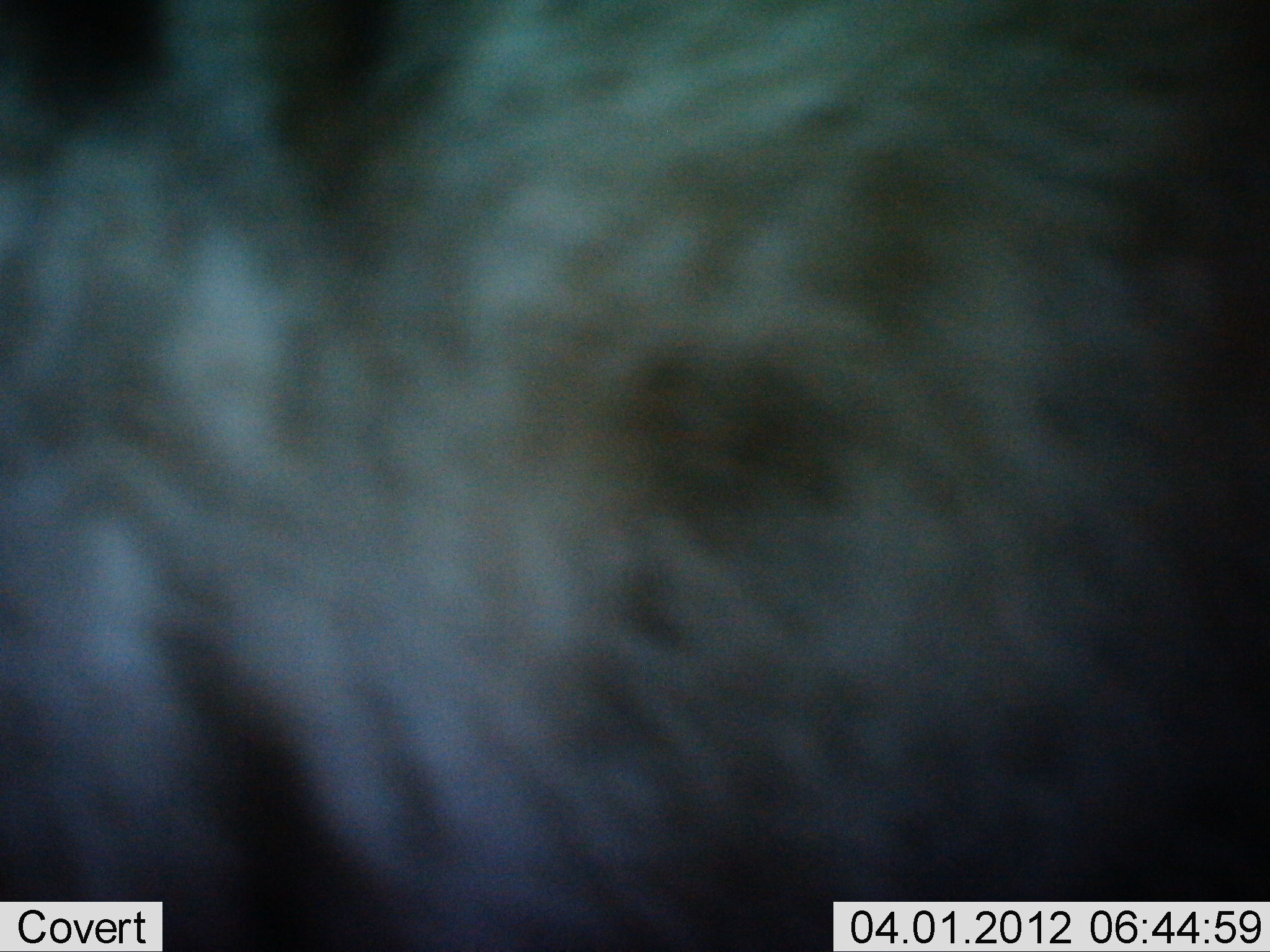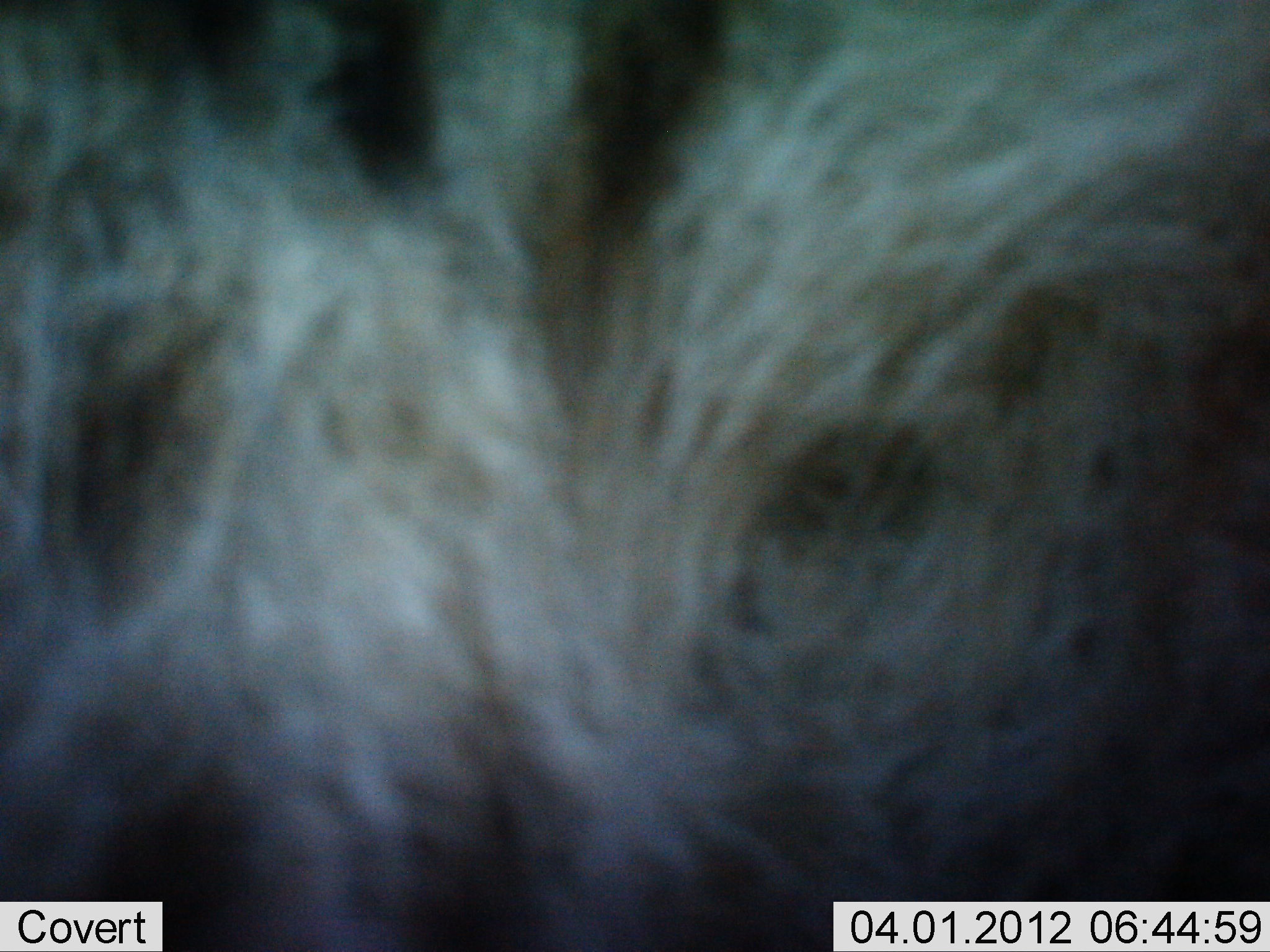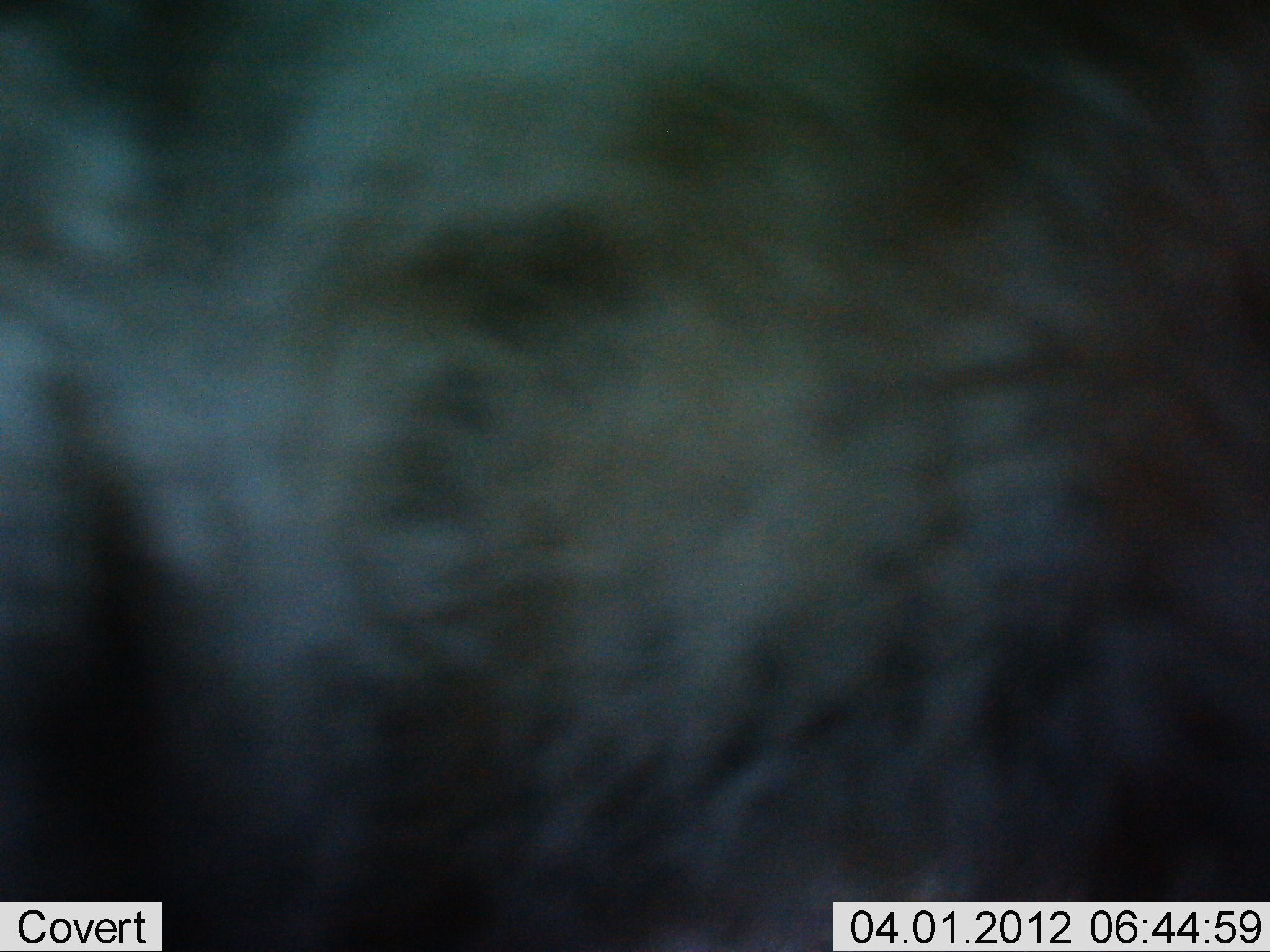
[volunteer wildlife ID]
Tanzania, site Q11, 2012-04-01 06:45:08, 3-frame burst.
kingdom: Animalia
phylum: Chordata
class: Mammalia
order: Carnivora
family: Hyaenidae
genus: Crocuta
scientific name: Crocuta crocuta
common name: spotted hyena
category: hyenaspotted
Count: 1.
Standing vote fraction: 25%.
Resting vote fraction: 0%.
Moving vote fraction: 50%.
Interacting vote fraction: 25%.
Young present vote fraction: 0%.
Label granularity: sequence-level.